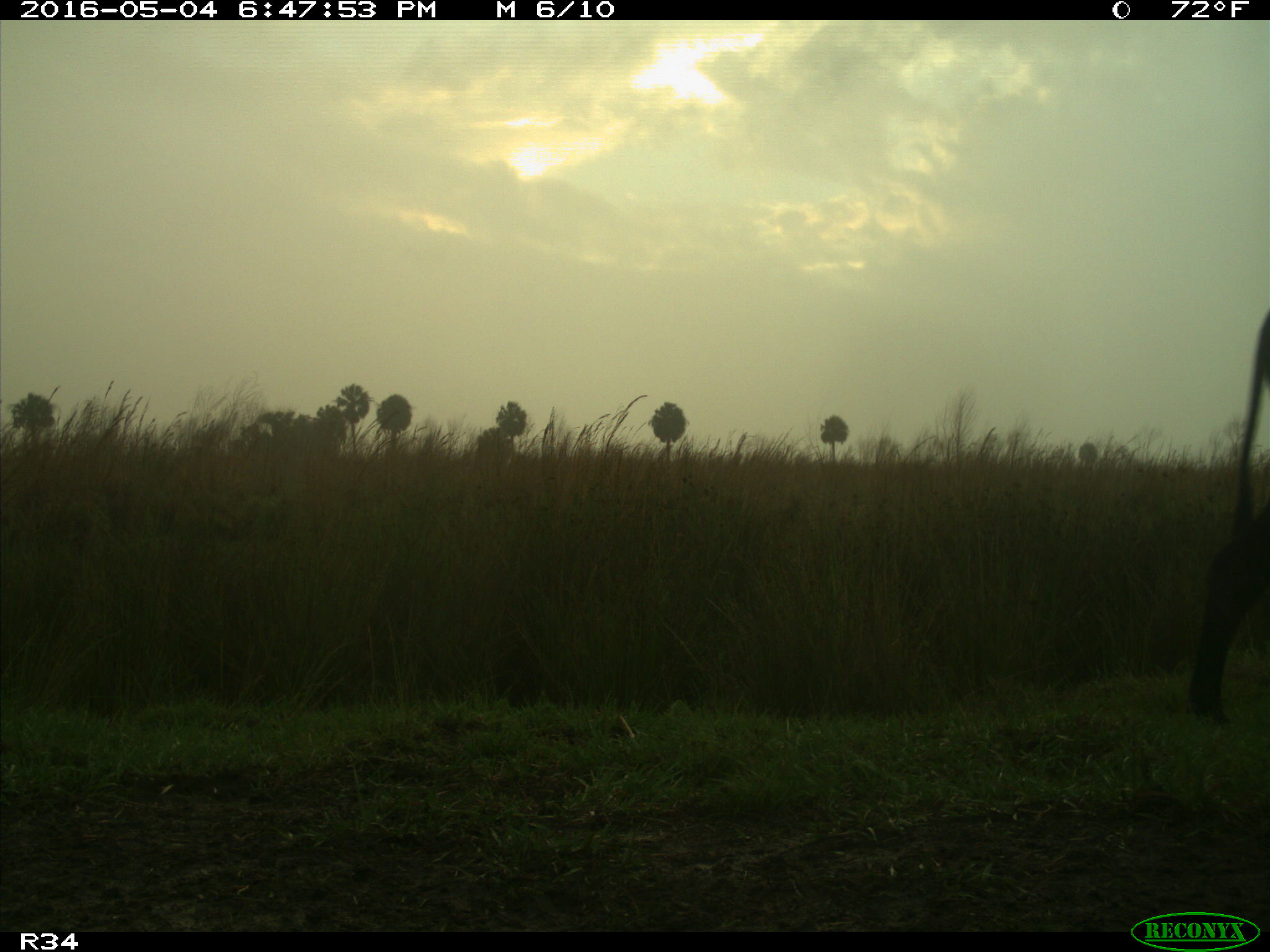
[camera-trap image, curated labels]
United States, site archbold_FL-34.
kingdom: Animalia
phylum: Chordata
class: Mammalia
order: Artiodactyla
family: Bovidae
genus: Bos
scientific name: Bos taurus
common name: domestic cow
Bos taurus (domestic cow).